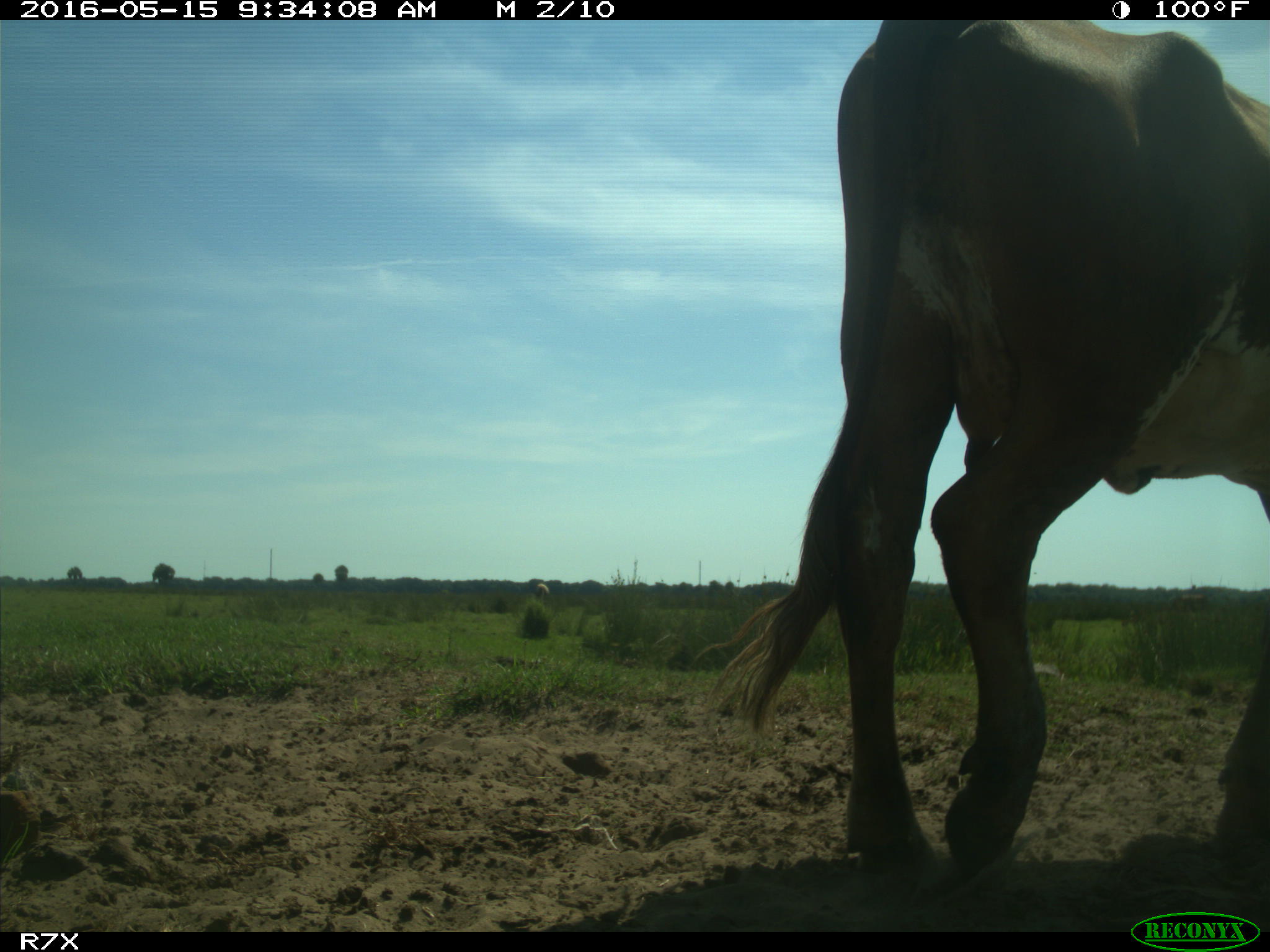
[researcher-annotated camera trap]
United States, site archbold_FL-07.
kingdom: Animalia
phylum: Chordata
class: Mammalia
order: Artiodactyla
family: Bovidae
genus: Bos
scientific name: Bos taurus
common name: domestic cow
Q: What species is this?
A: Bos taurus (domestic cow).